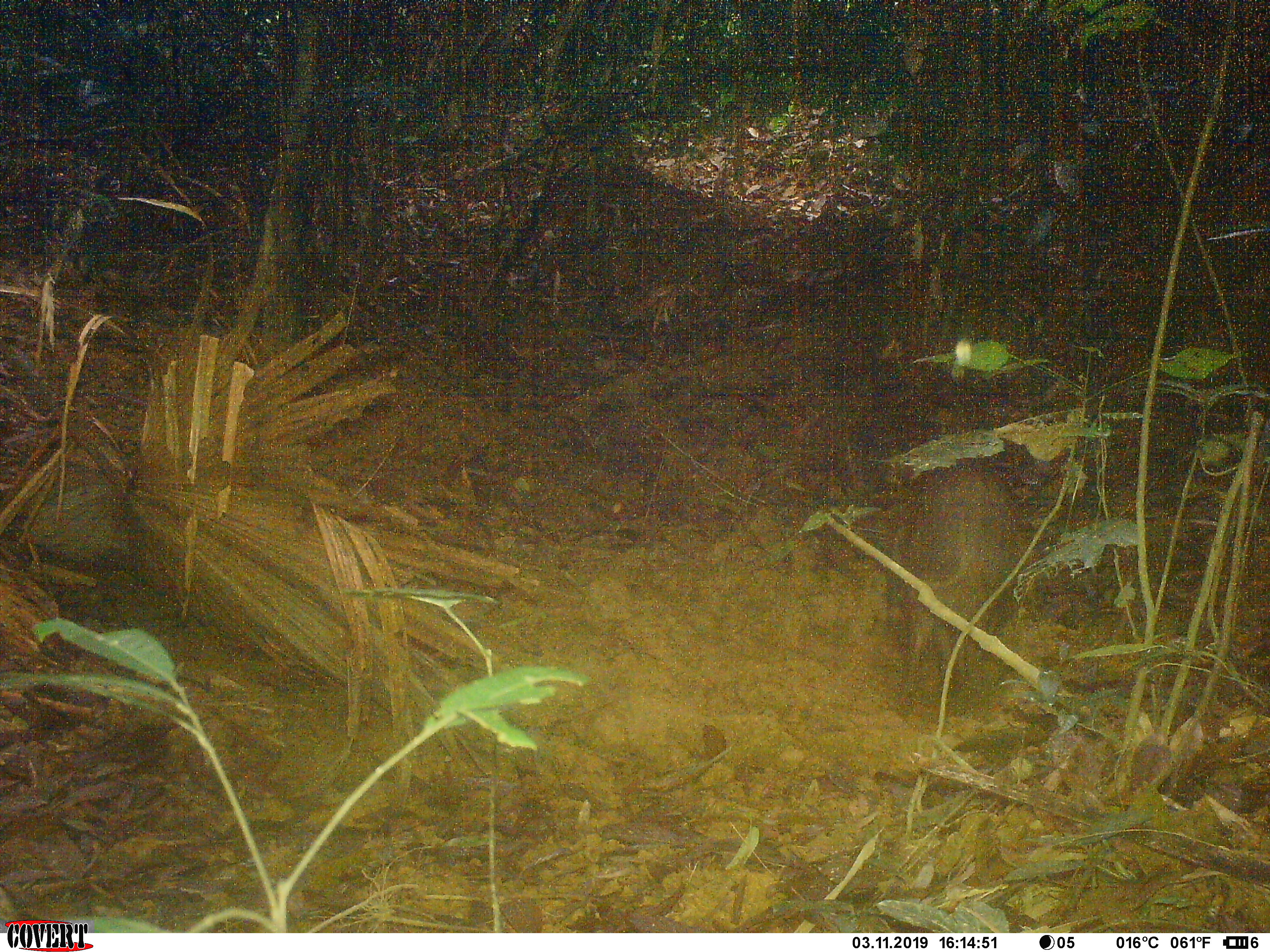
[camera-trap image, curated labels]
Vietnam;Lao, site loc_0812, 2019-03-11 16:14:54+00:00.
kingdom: Animalia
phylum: Chordata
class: Mammalia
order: Artiodactyla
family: Suidae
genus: Sus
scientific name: Sus scrofa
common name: eurasian wild pig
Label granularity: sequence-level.